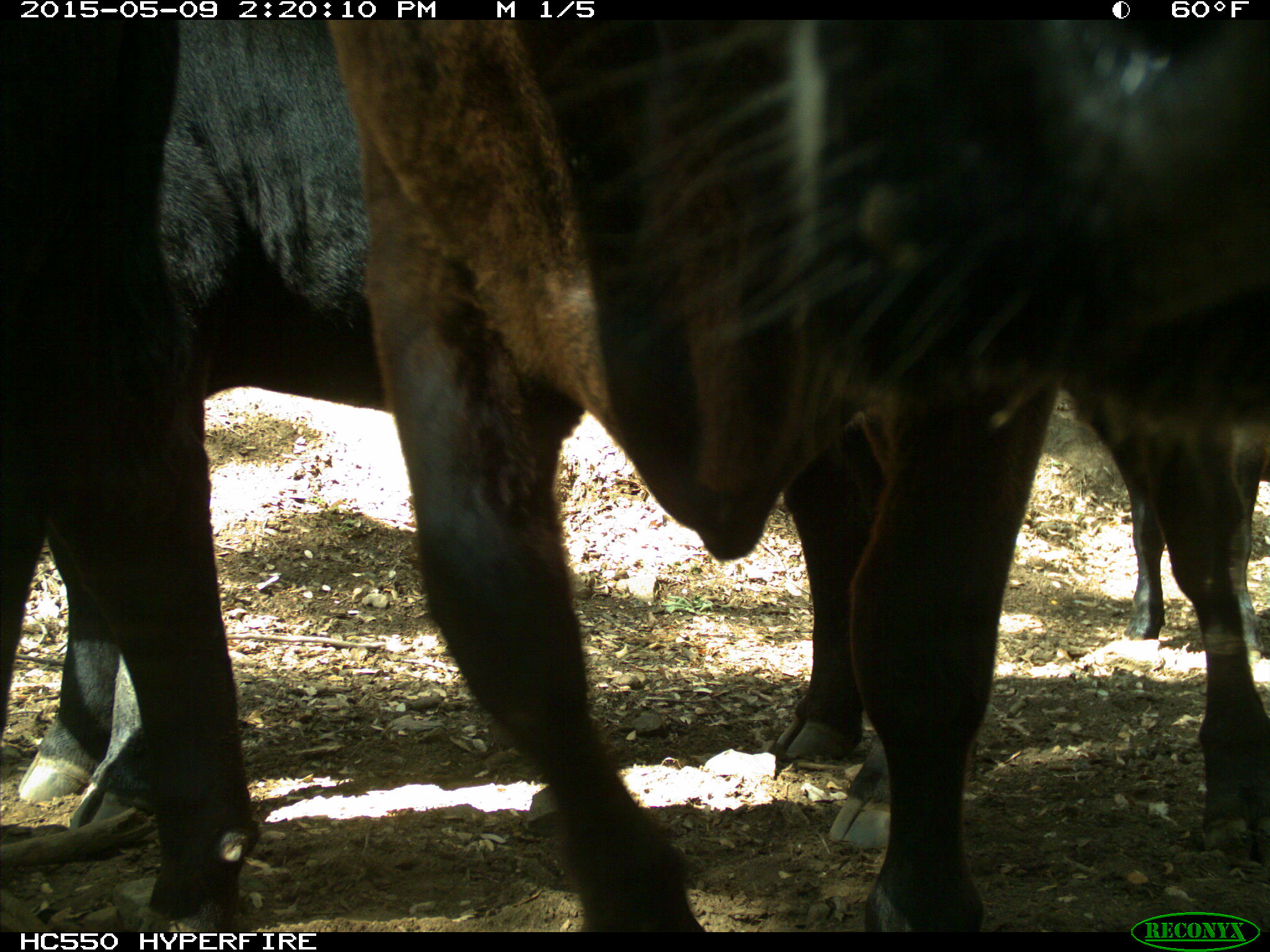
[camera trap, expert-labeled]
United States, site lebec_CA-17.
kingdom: Animalia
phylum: Chordata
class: Mammalia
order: Artiodactyla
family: Bovidae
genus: Bos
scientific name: Bos taurus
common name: domestic cow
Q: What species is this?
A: Bos taurus (domestic cow).